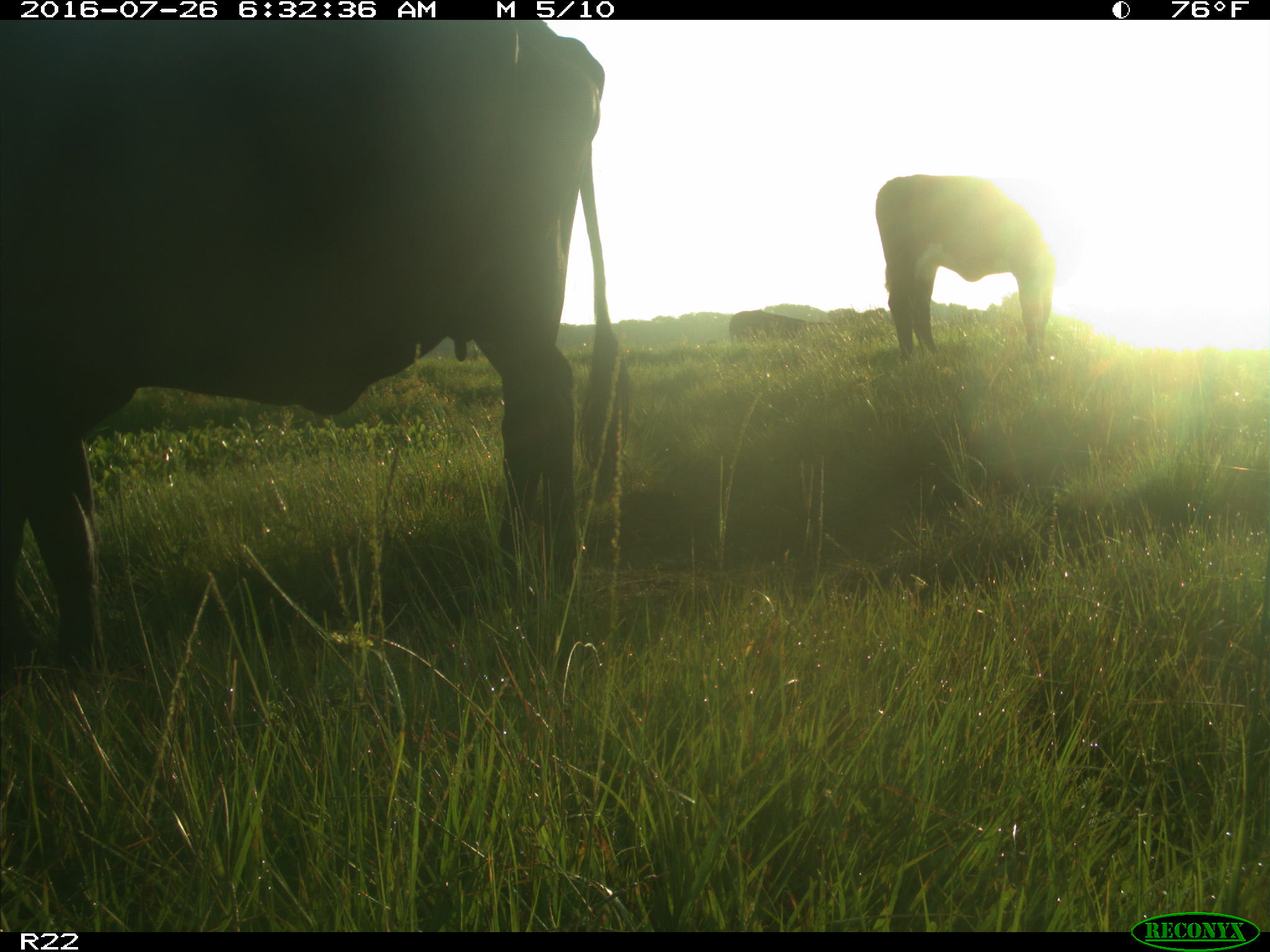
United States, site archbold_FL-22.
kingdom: Animalia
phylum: Chordata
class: Mammalia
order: Artiodactyla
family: Bovidae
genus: Bos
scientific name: Bos taurus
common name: domestic cow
Bos taurus (domestic cow).